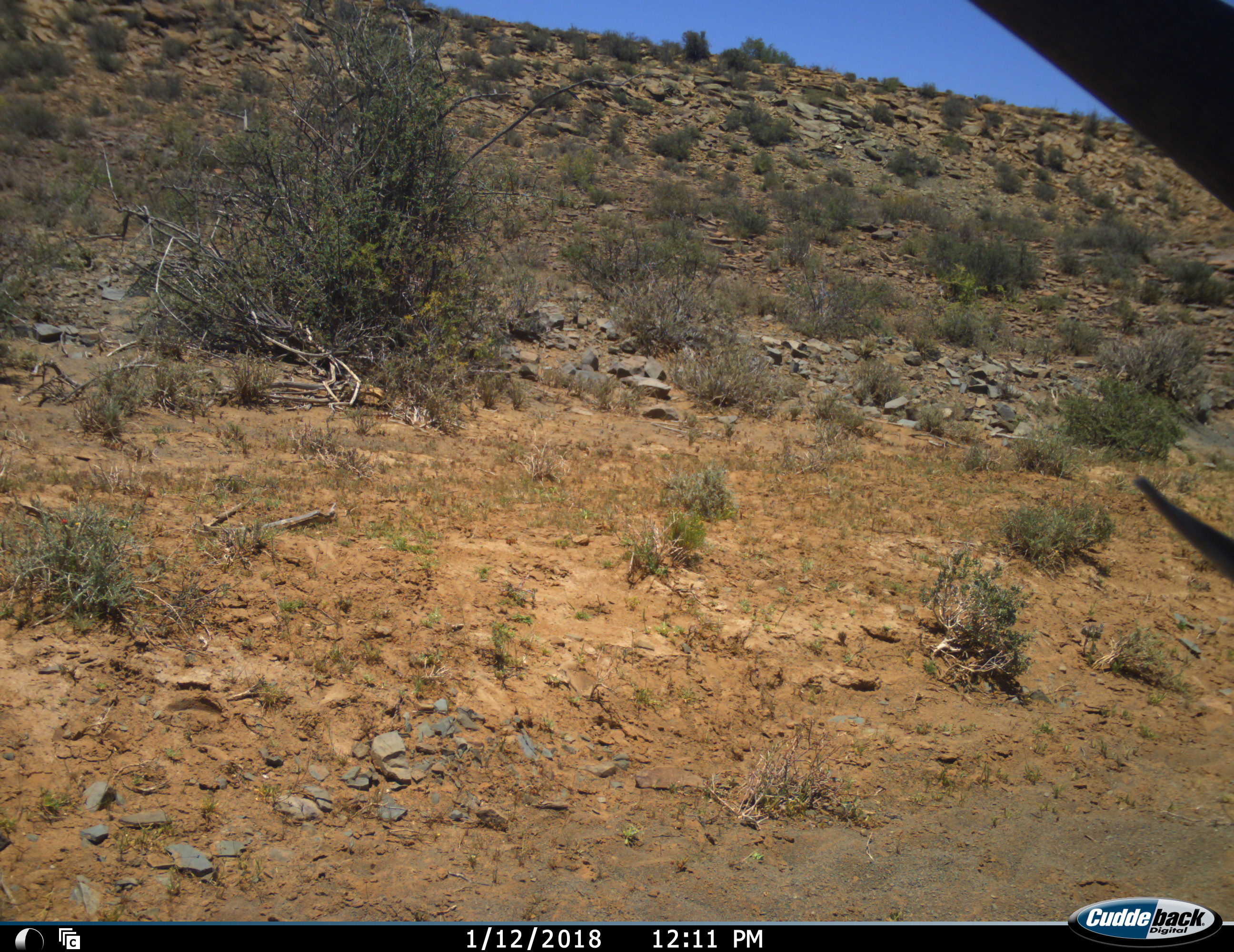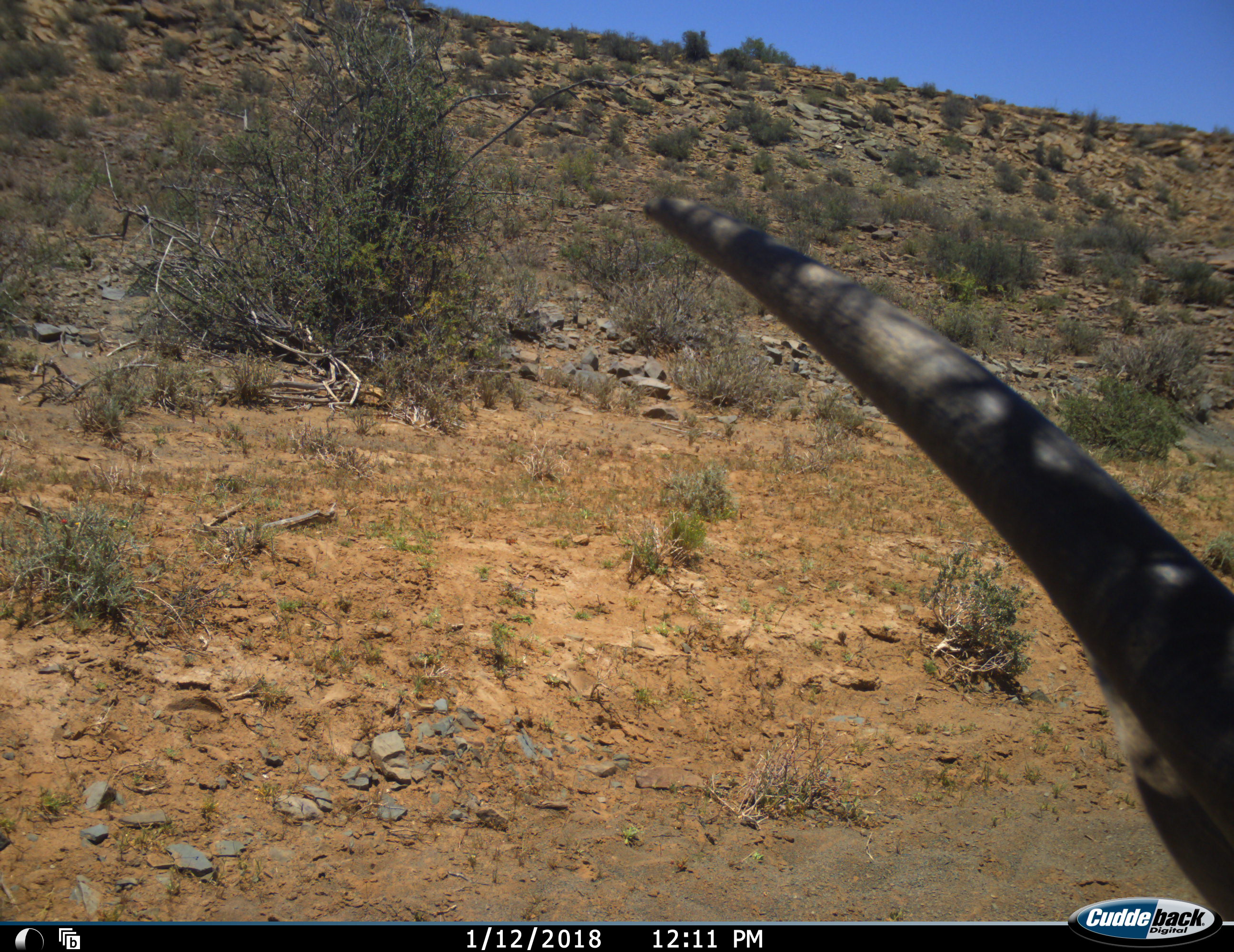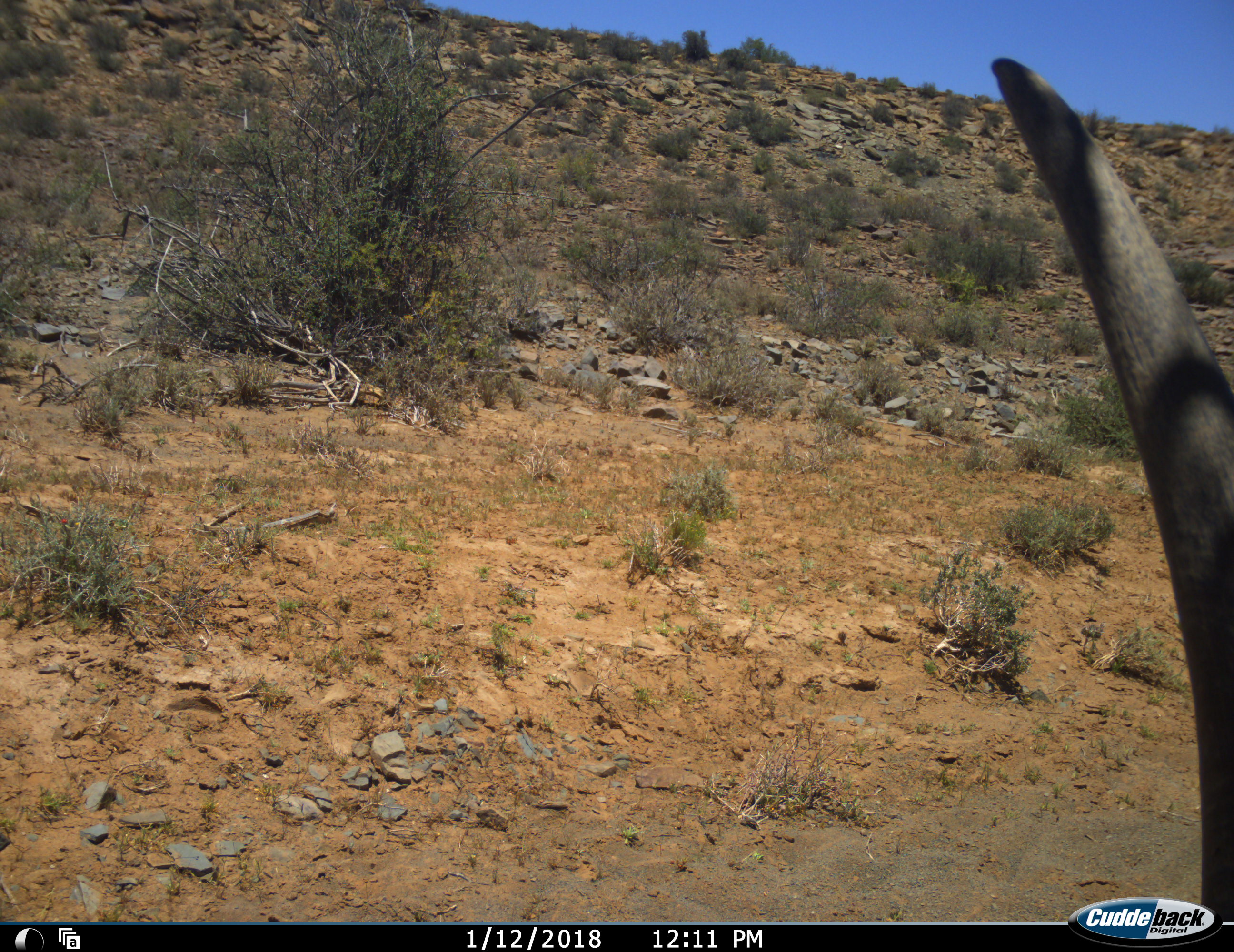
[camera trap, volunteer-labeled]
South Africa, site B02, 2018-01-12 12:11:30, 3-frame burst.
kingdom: Animalia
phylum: Chordata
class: Mammalia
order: Artiodactyla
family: Bovidae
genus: Tragelaphus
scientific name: Tragelaphus oryx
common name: eland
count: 1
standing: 50%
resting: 25%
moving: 50%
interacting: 0%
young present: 0%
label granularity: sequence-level